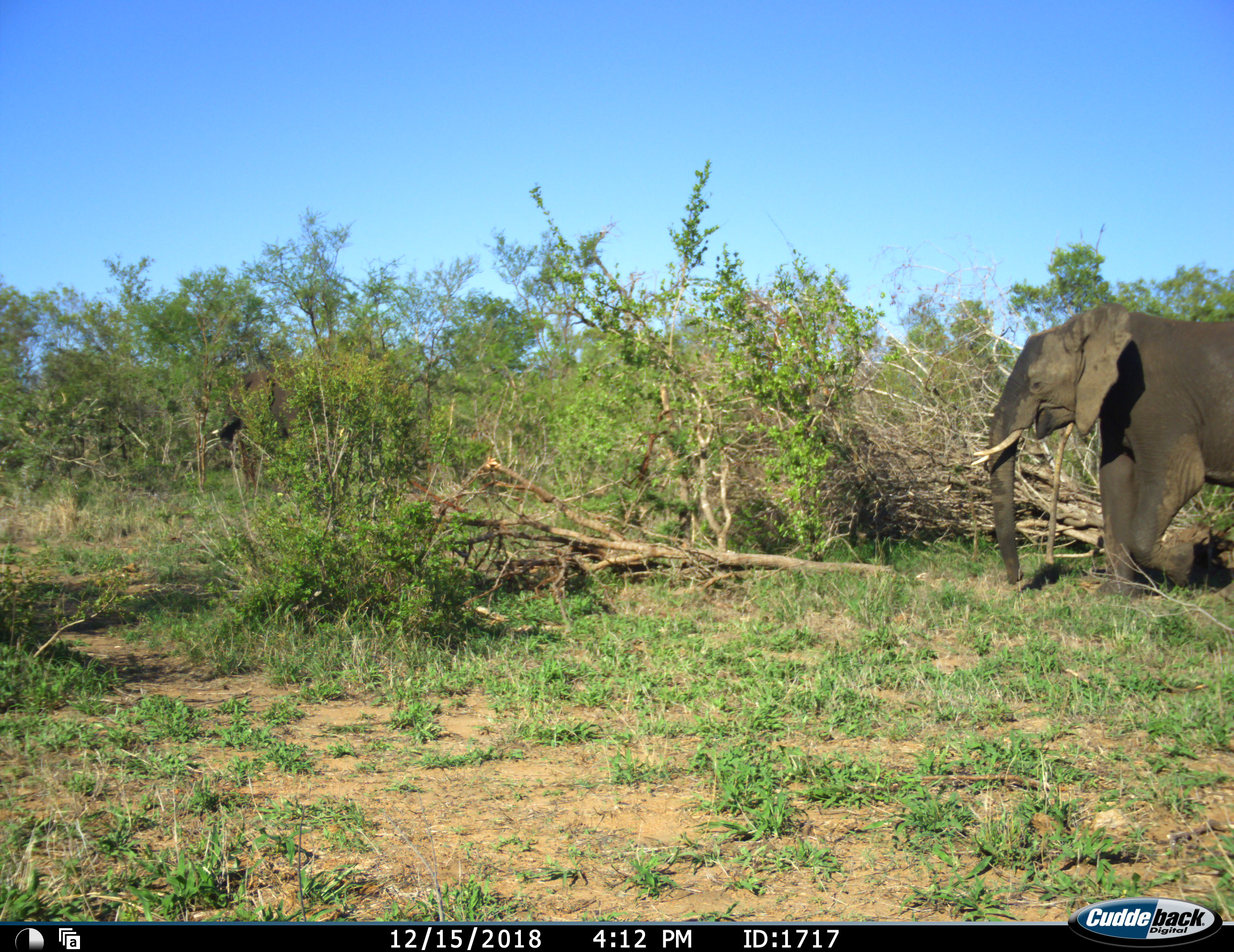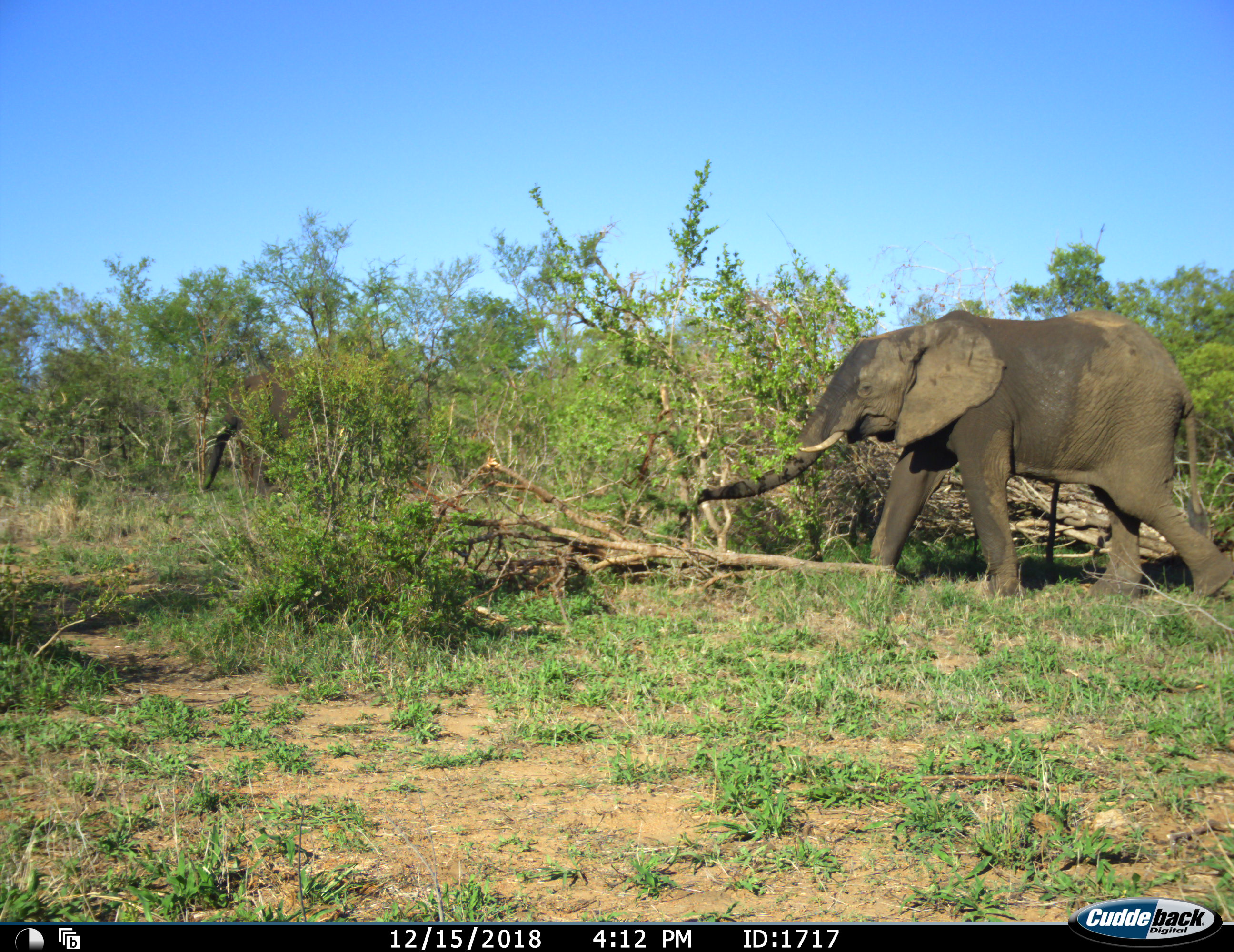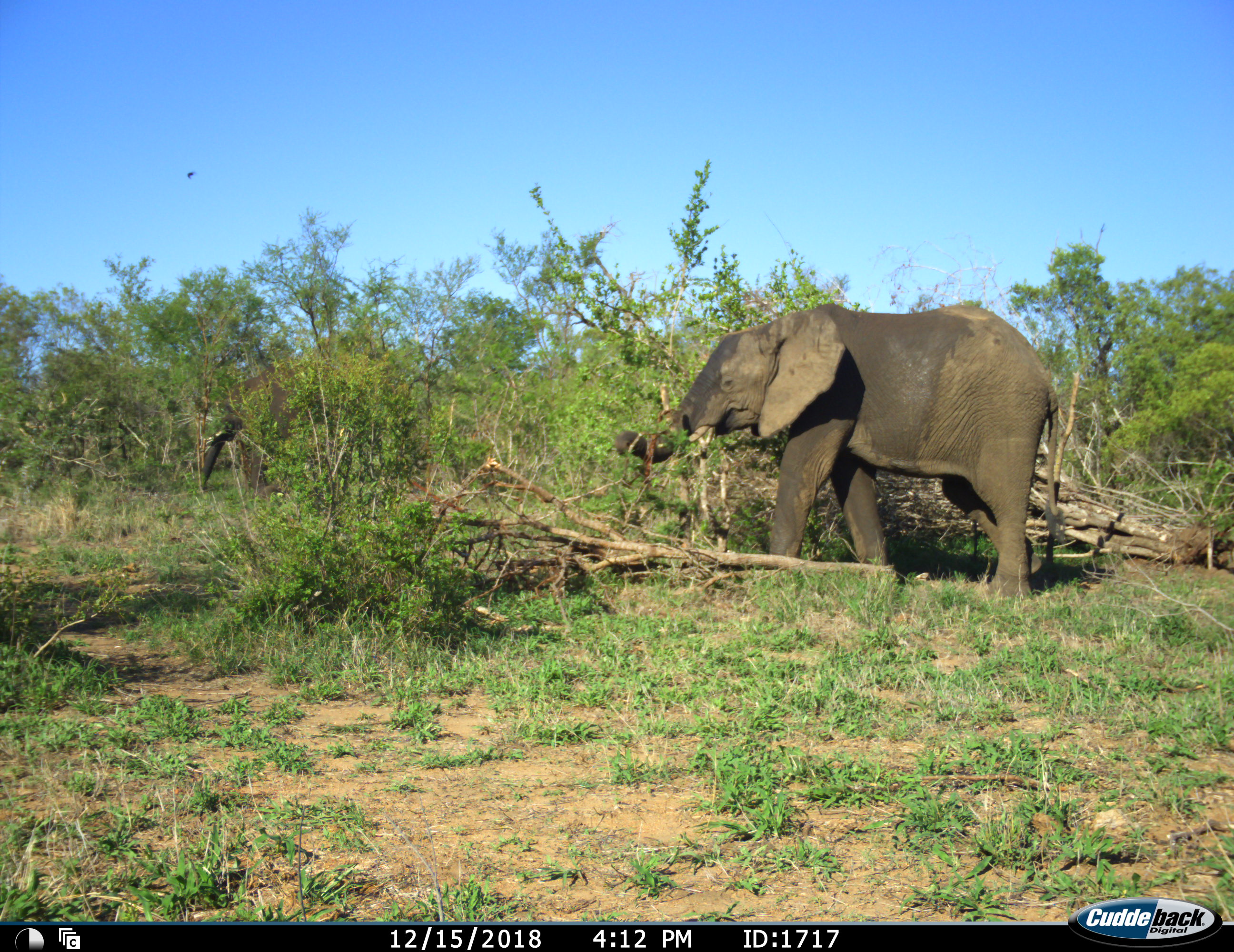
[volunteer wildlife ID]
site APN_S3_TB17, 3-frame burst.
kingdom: Animalia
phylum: Chordata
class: Mammalia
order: Proboscidea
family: Elephantidae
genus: Loxodonta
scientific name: Loxodonta africana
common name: african bush elephant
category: elephant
Elephant (african bush elephant) (Loxodonta africana), count 1. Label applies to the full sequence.